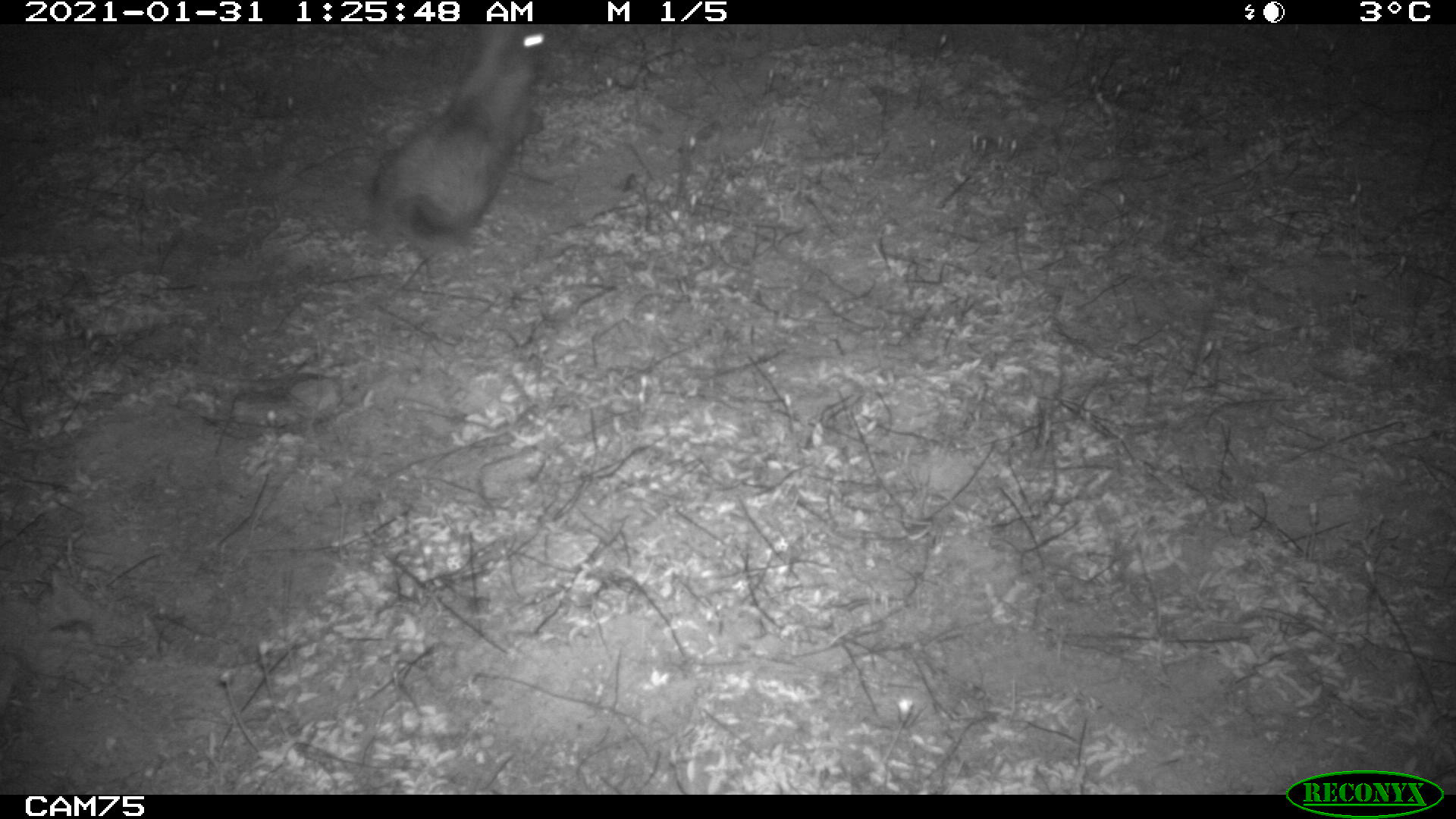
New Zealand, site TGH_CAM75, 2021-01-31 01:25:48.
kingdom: Animalia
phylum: Chordata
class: Mammalia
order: Lagomorpha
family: Leporidae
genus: Oryctolagus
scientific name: Oryctolagus cuniculus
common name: european rabbit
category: rabbit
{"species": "rabbit (european rabbit) (Oryctolagus cuniculus)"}